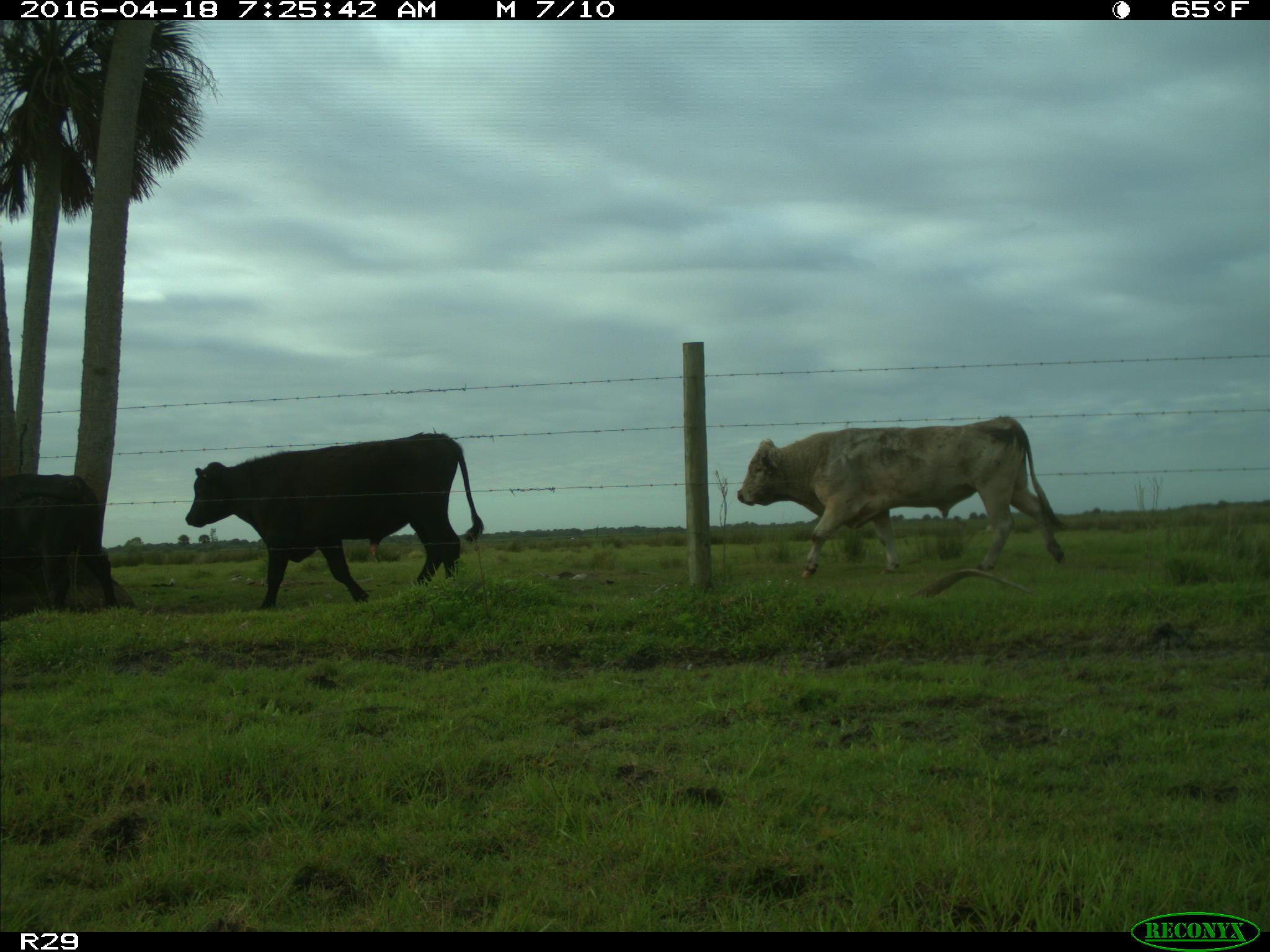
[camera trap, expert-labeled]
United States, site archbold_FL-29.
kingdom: Animalia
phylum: Chordata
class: Mammalia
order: Artiodactyla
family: Bovidae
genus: Bos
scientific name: Bos taurus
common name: domestic cow